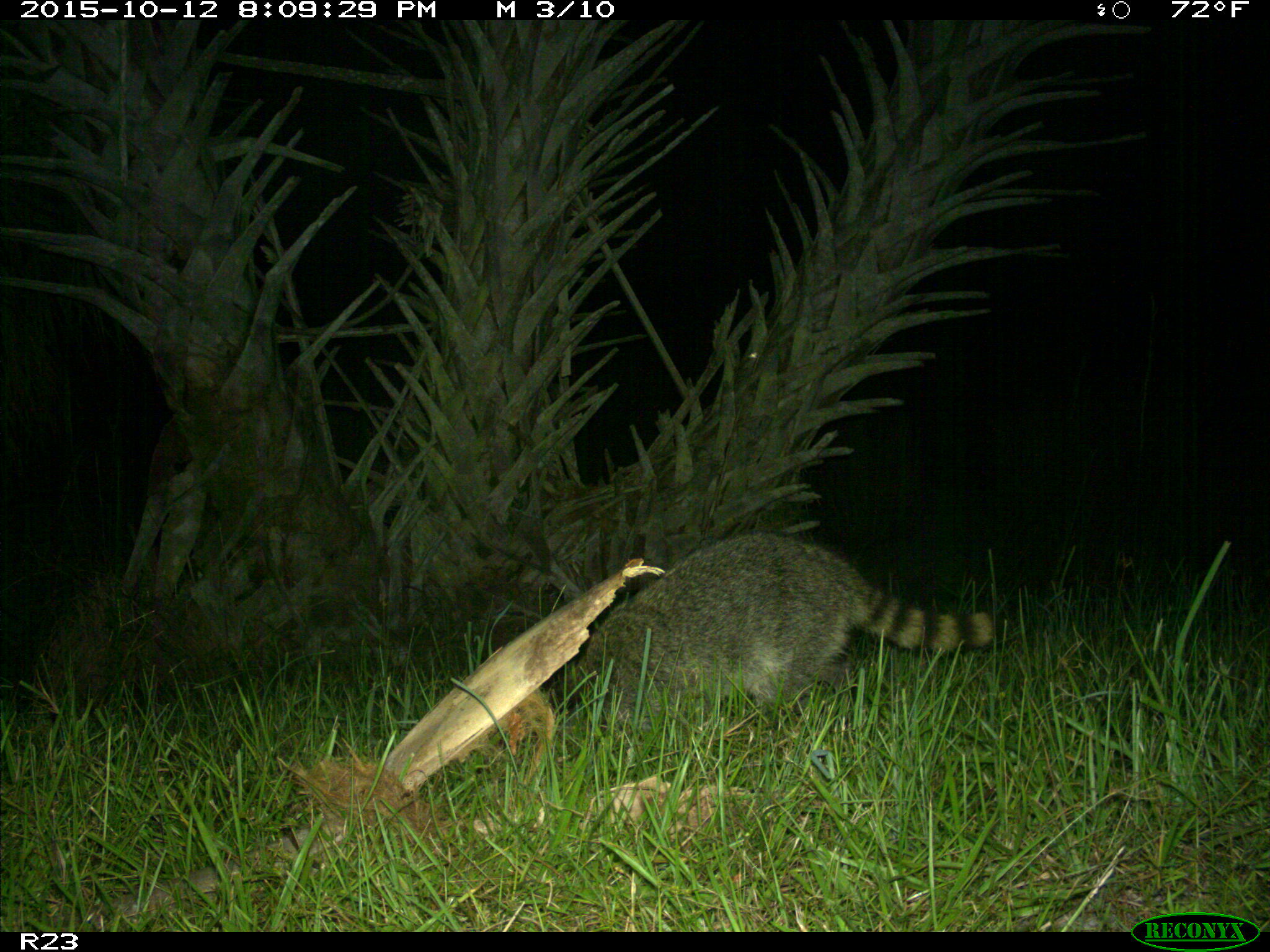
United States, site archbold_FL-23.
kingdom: Animalia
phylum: Chordata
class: Mammalia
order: Carnivora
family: Procyonidae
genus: Procyon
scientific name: Procyon lotor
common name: common raccoon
Procyon lotor (common raccoon).